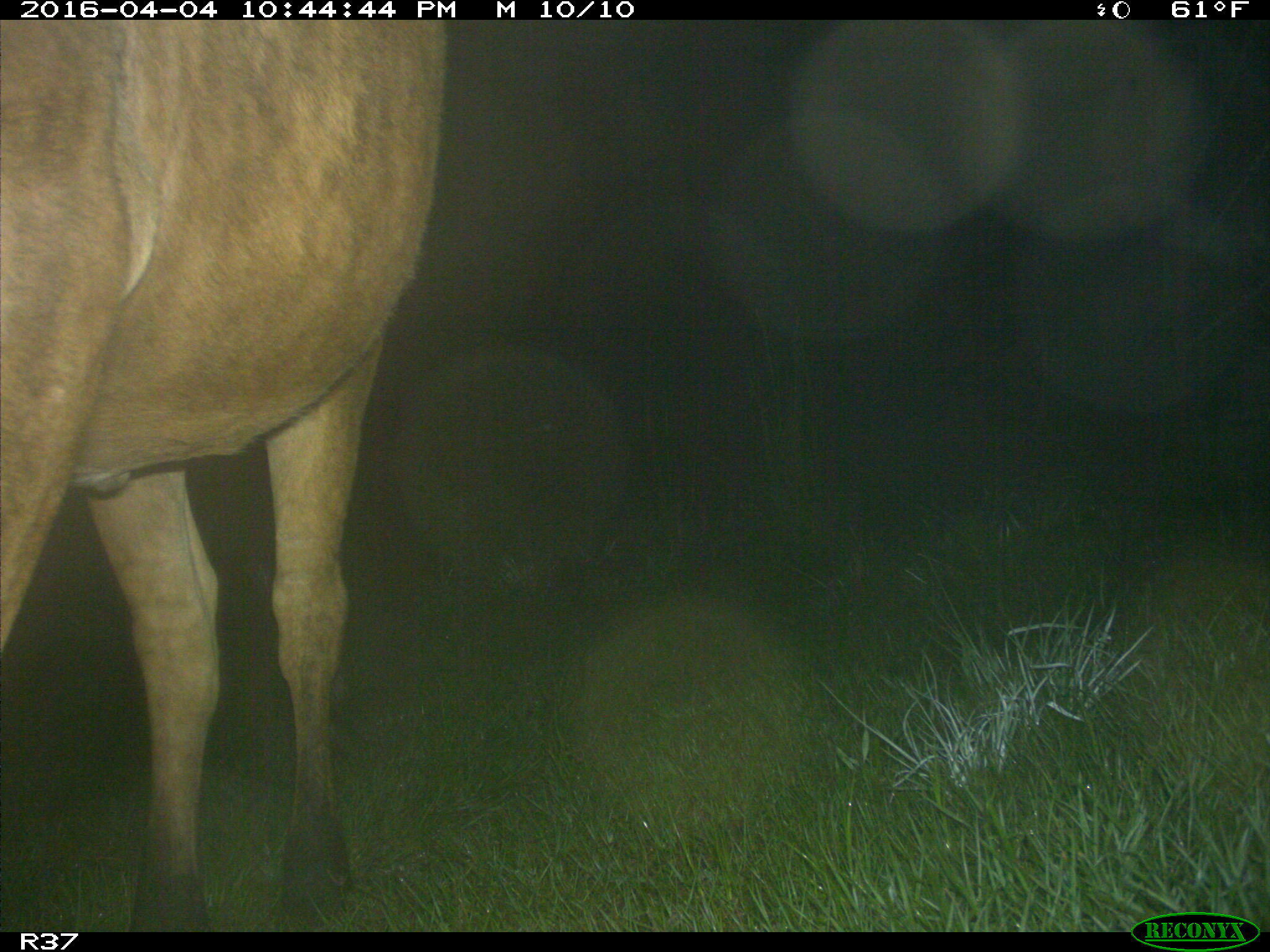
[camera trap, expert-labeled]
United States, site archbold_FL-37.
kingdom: Animalia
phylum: Chordata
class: Mammalia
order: Artiodactyla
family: Bovidae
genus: Bos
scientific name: Bos taurus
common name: domestic cow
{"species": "Bos taurus (domestic cow)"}